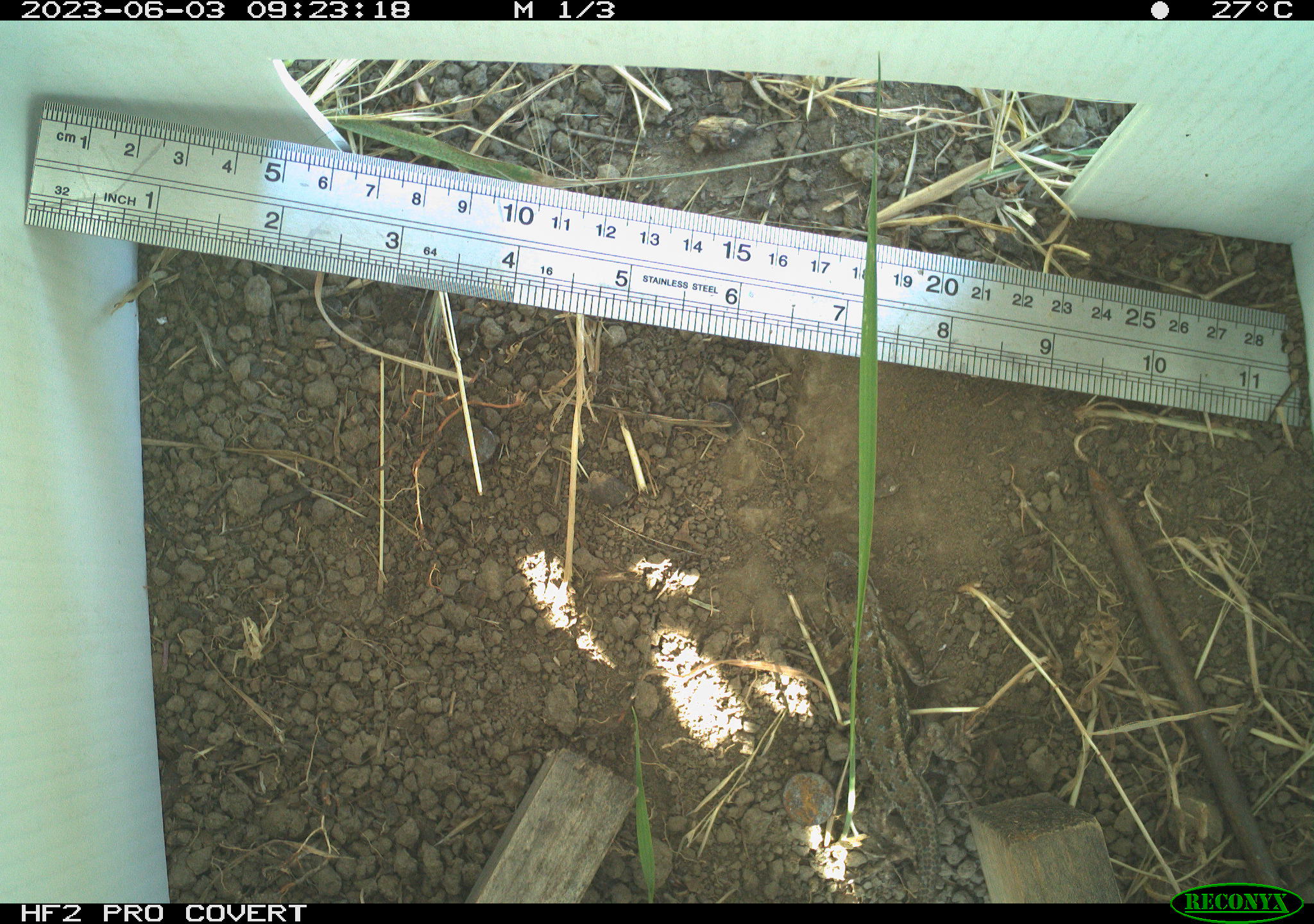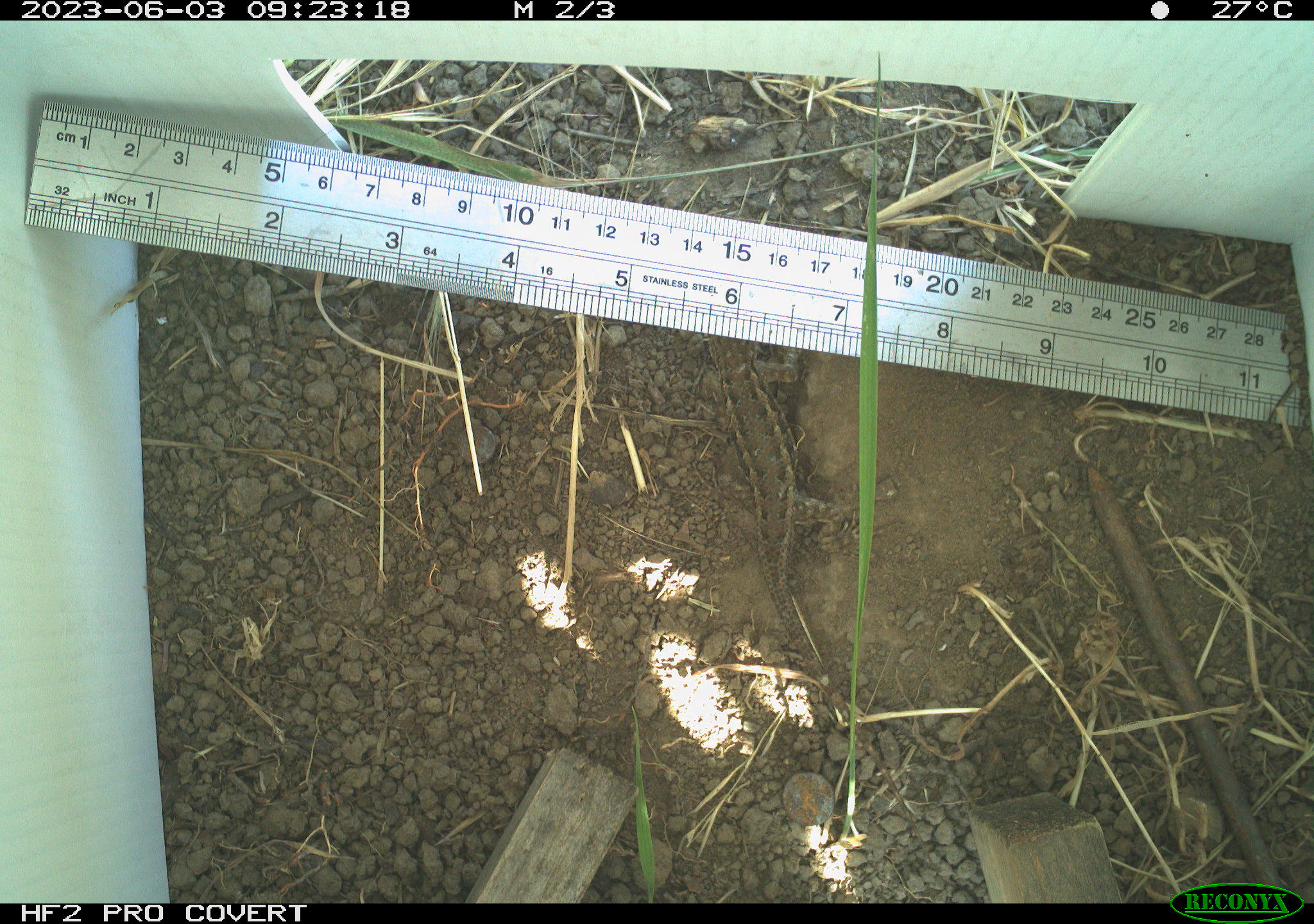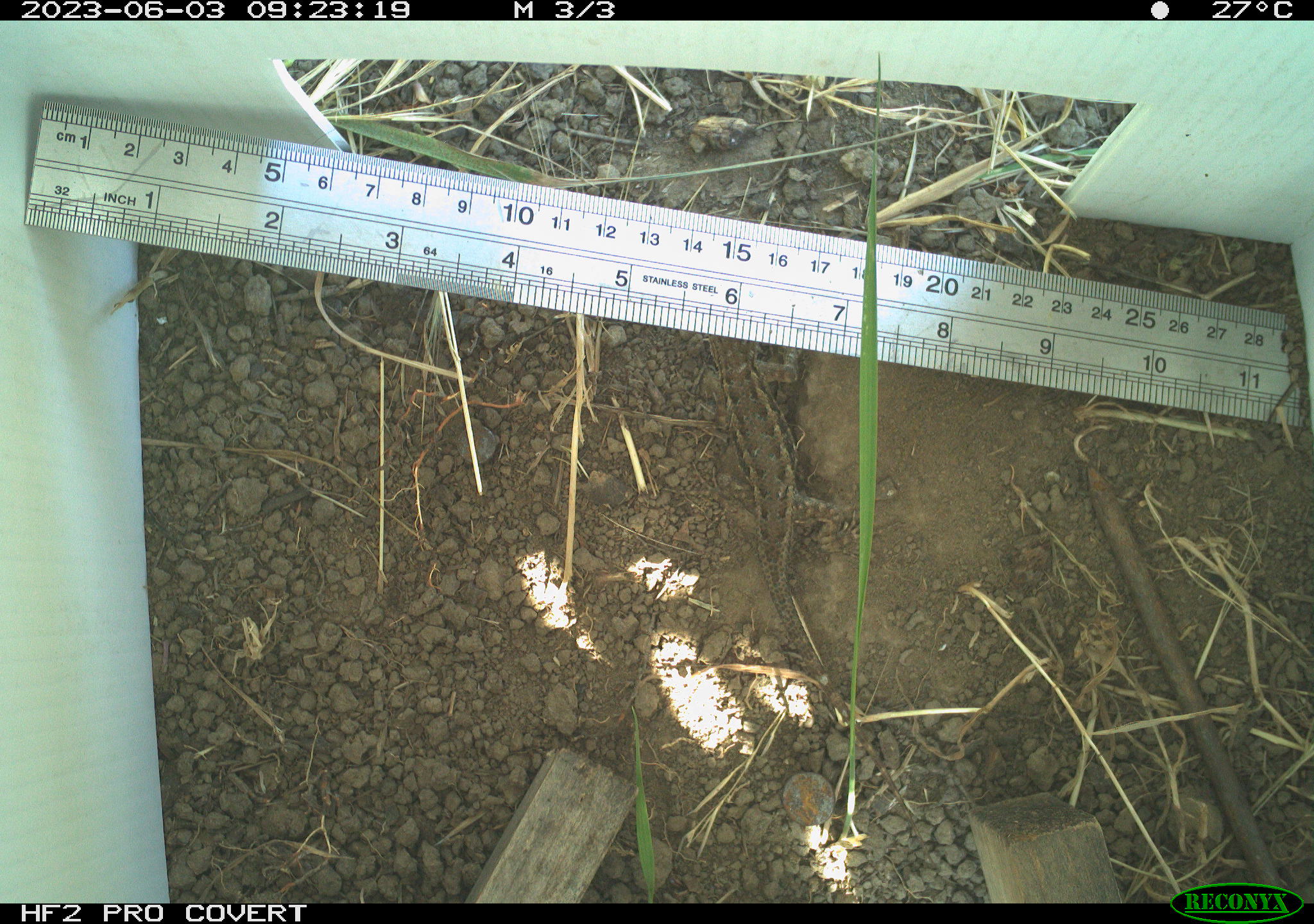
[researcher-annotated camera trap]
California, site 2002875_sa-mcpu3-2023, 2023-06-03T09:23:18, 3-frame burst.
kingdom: Animalia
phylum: Chordata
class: Reptilia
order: Squamata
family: Phrynosomatidae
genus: Sceloporus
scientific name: Sceloporus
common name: spiny lizards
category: sceloporus species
Sceloporus species (spiny lizards) (Sceloporus).